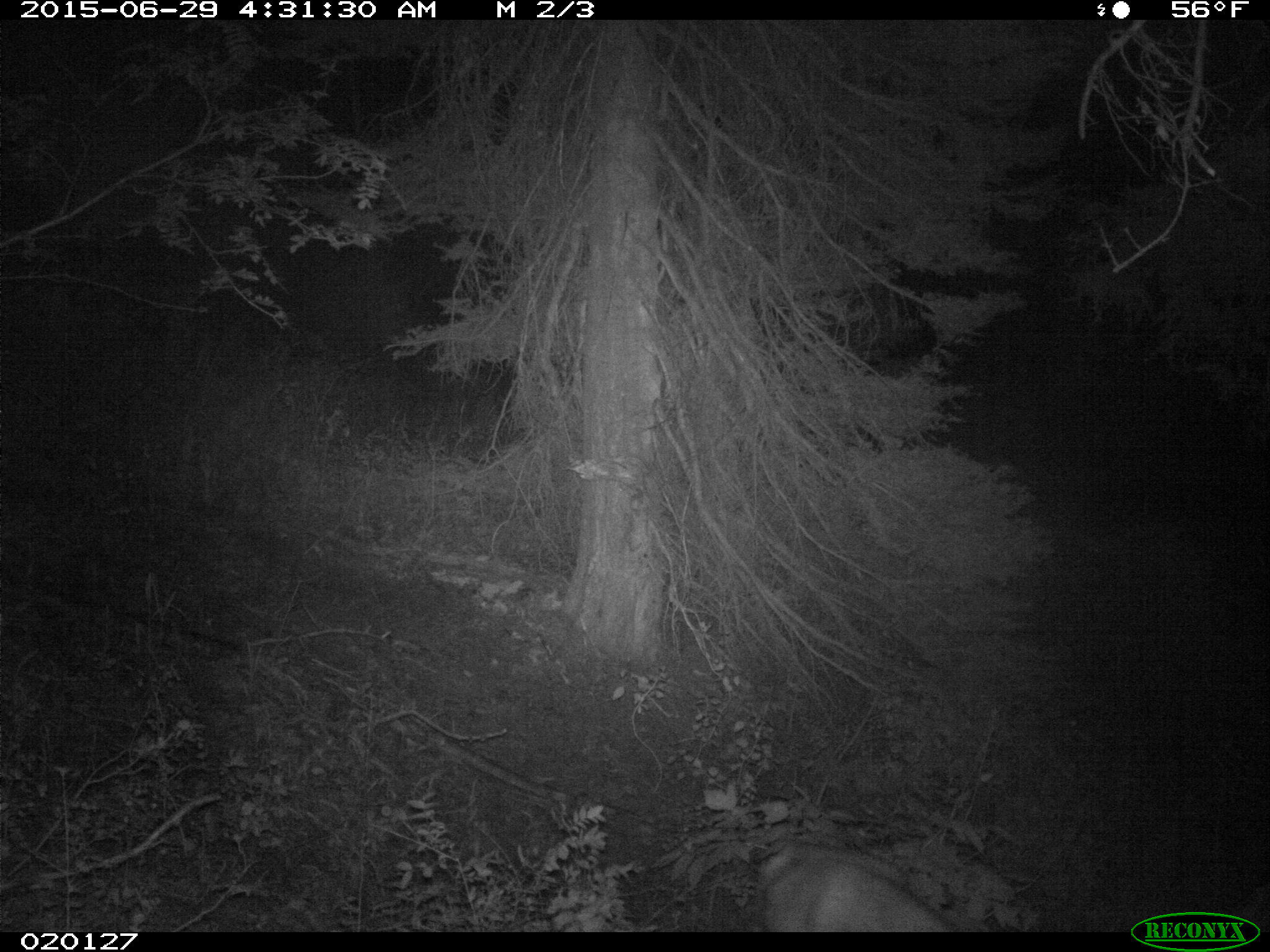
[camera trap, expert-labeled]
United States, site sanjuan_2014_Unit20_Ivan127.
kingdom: Animalia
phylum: Chordata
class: Mammalia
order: Artiodactyla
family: Cervidae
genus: Odocoileus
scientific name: Odocoileus hemionus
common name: mule deer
Odocoileus hemionus (mule deer).